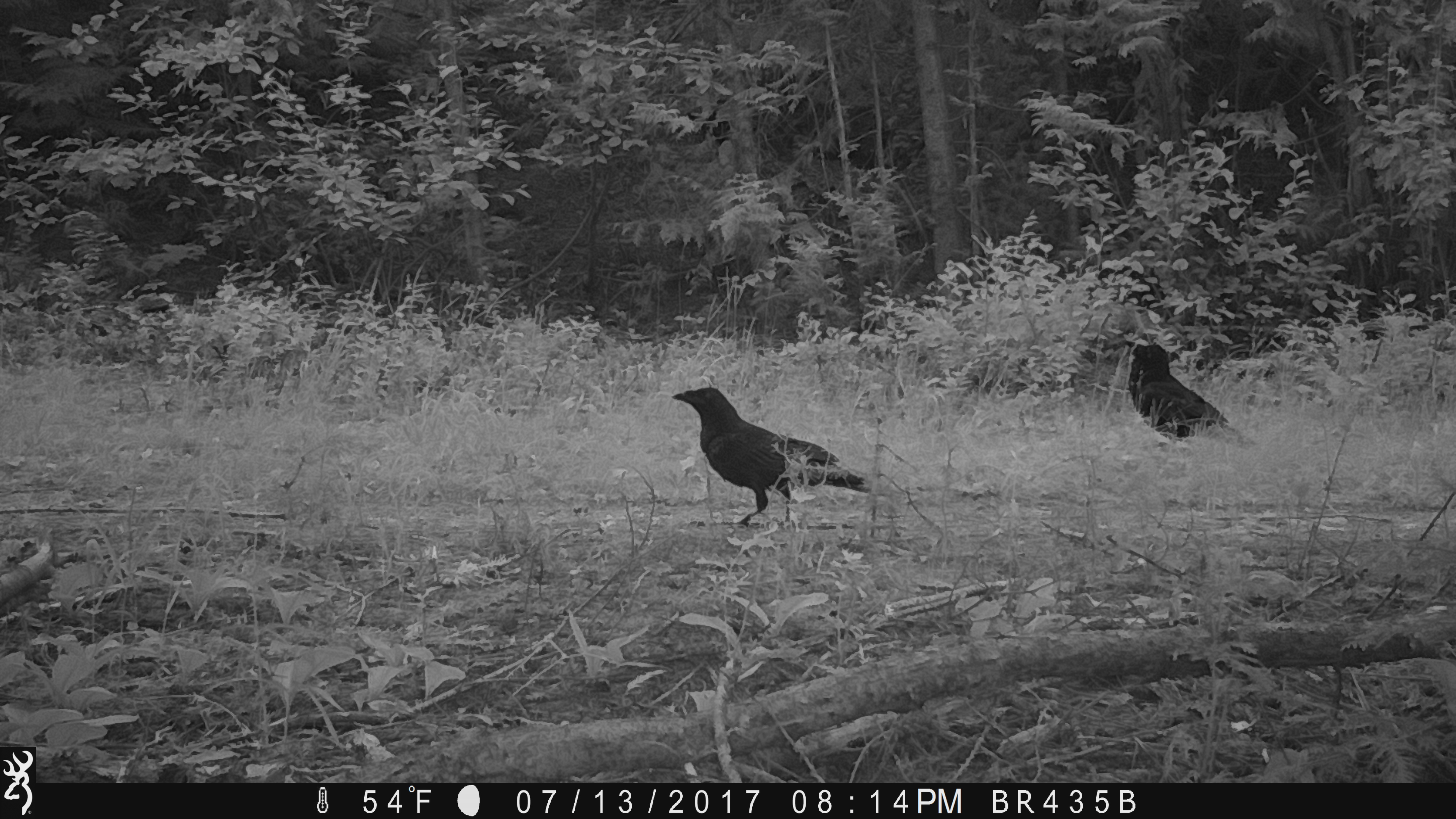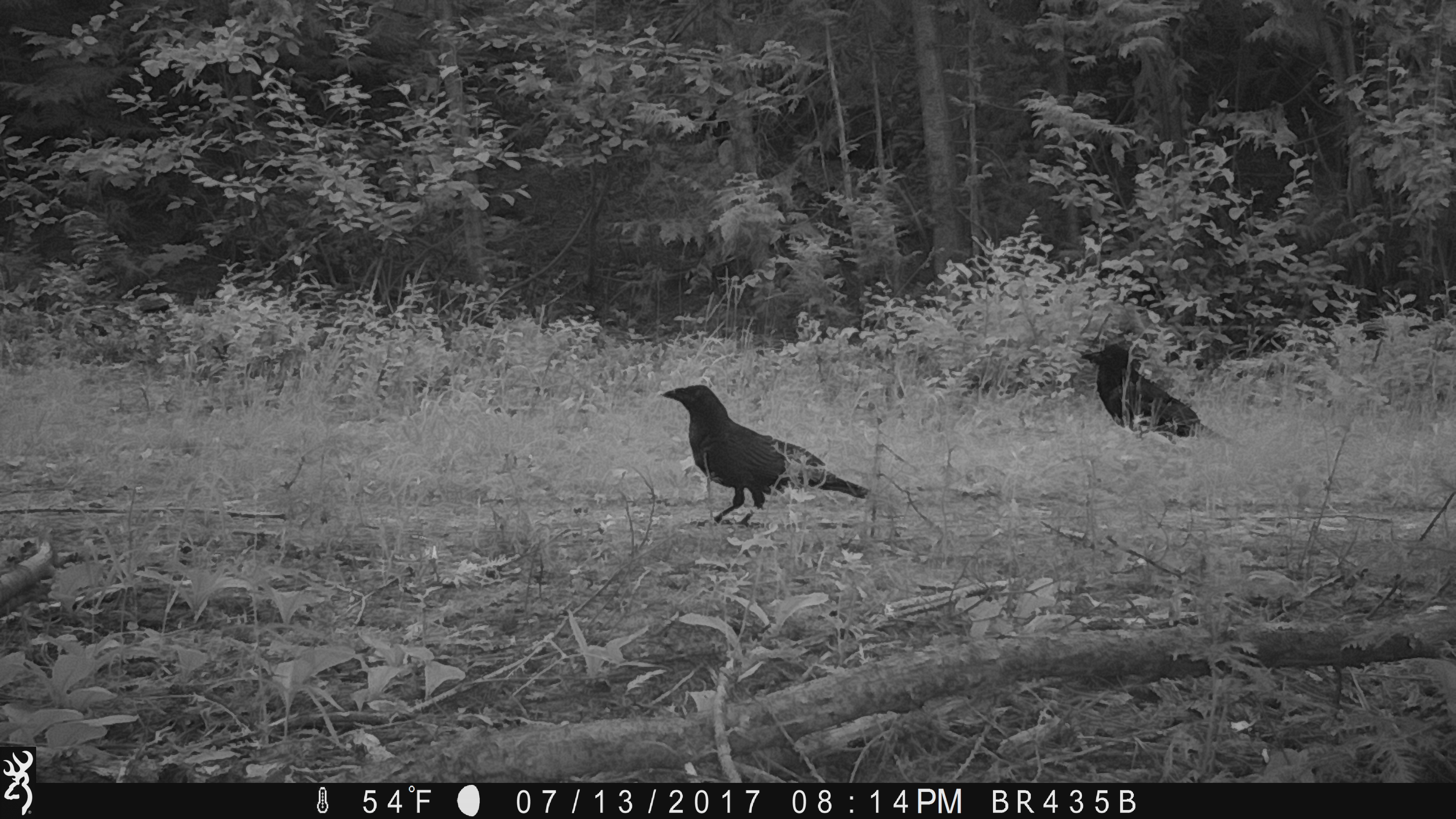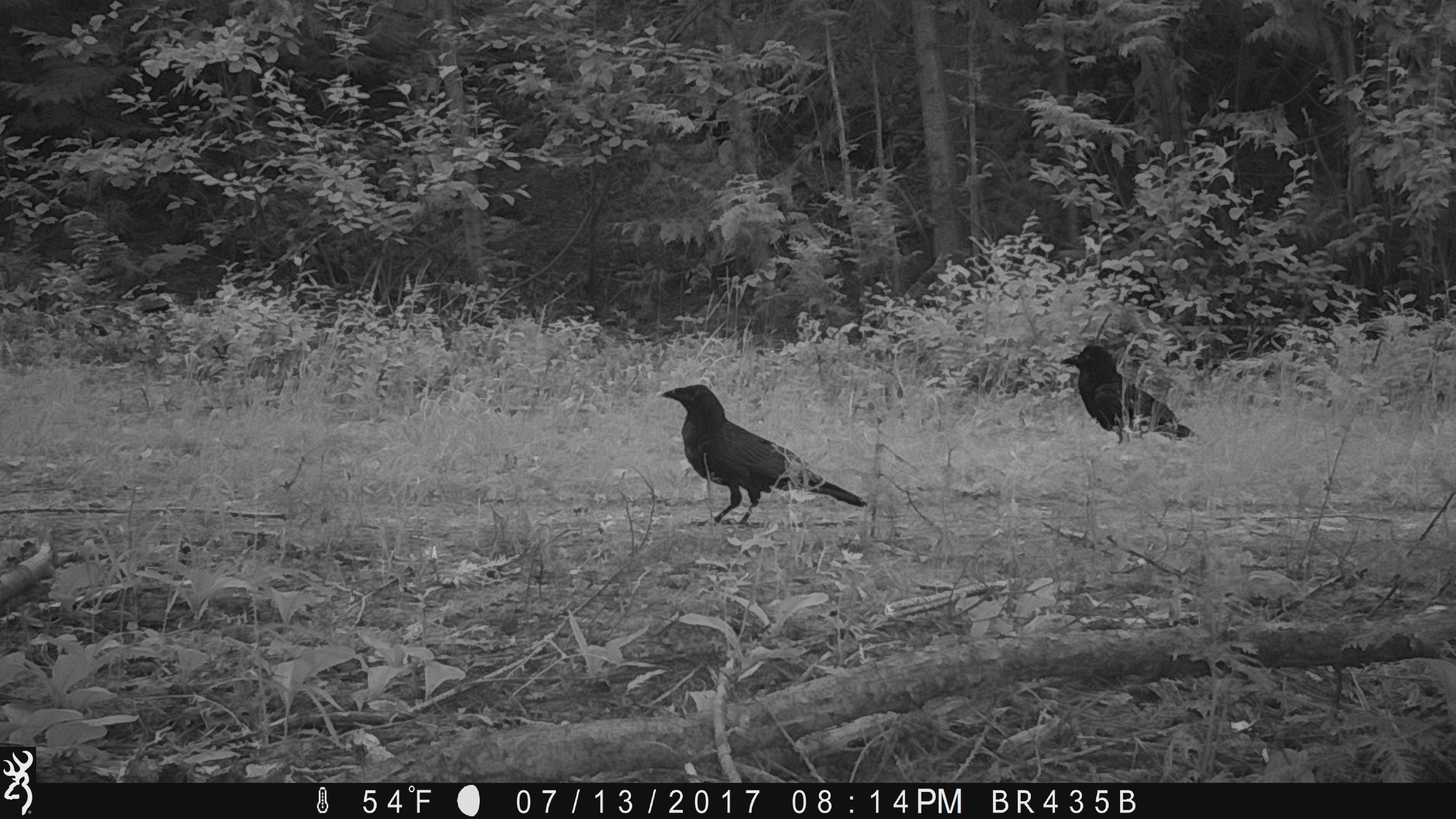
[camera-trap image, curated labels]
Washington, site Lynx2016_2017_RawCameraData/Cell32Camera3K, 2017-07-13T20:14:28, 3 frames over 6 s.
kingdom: Animalia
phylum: Chordata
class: Aves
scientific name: Aves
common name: birds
Aves (birds). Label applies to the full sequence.